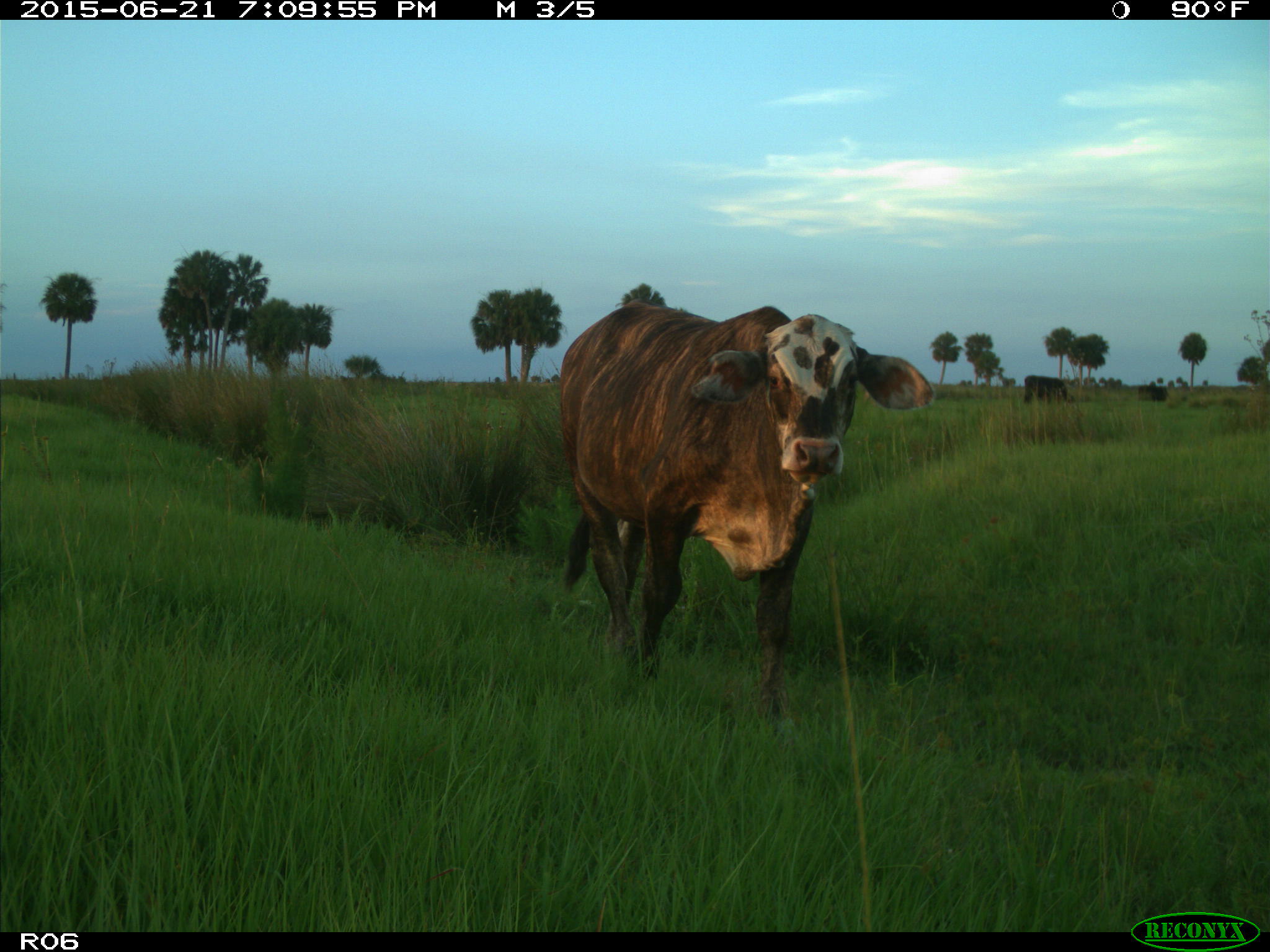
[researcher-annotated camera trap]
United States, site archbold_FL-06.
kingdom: Animalia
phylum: Chordata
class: Mammalia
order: Artiodactyla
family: Bovidae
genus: Bos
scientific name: Bos taurus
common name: domestic cow